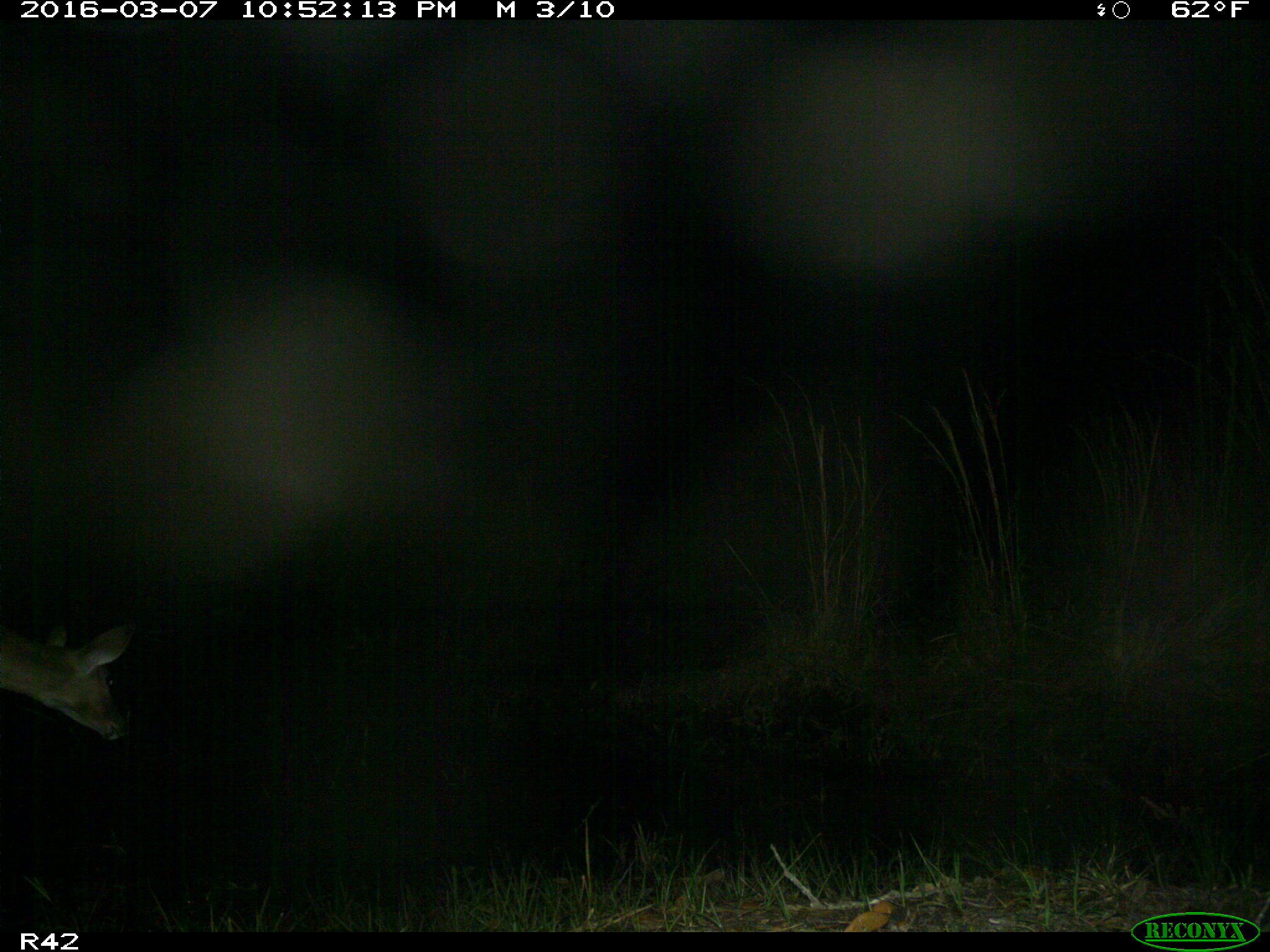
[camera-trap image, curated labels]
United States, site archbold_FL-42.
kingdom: Animalia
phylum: Chordata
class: Mammalia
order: Artiodactyla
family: Cervidae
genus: Odocoileus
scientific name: Odocoileus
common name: deer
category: unidentified deer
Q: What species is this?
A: Unidentified deer (deer) (Odocoileus).